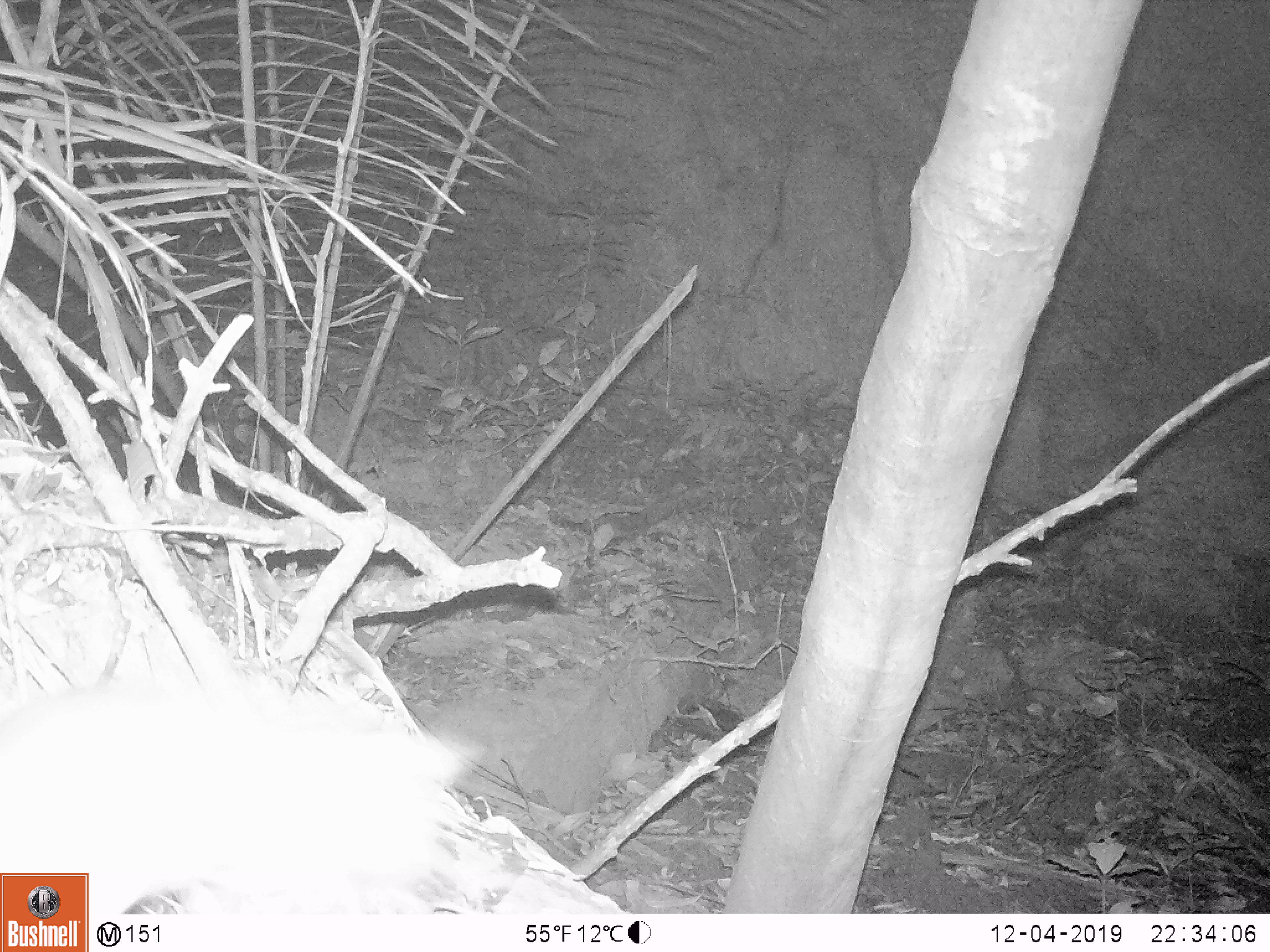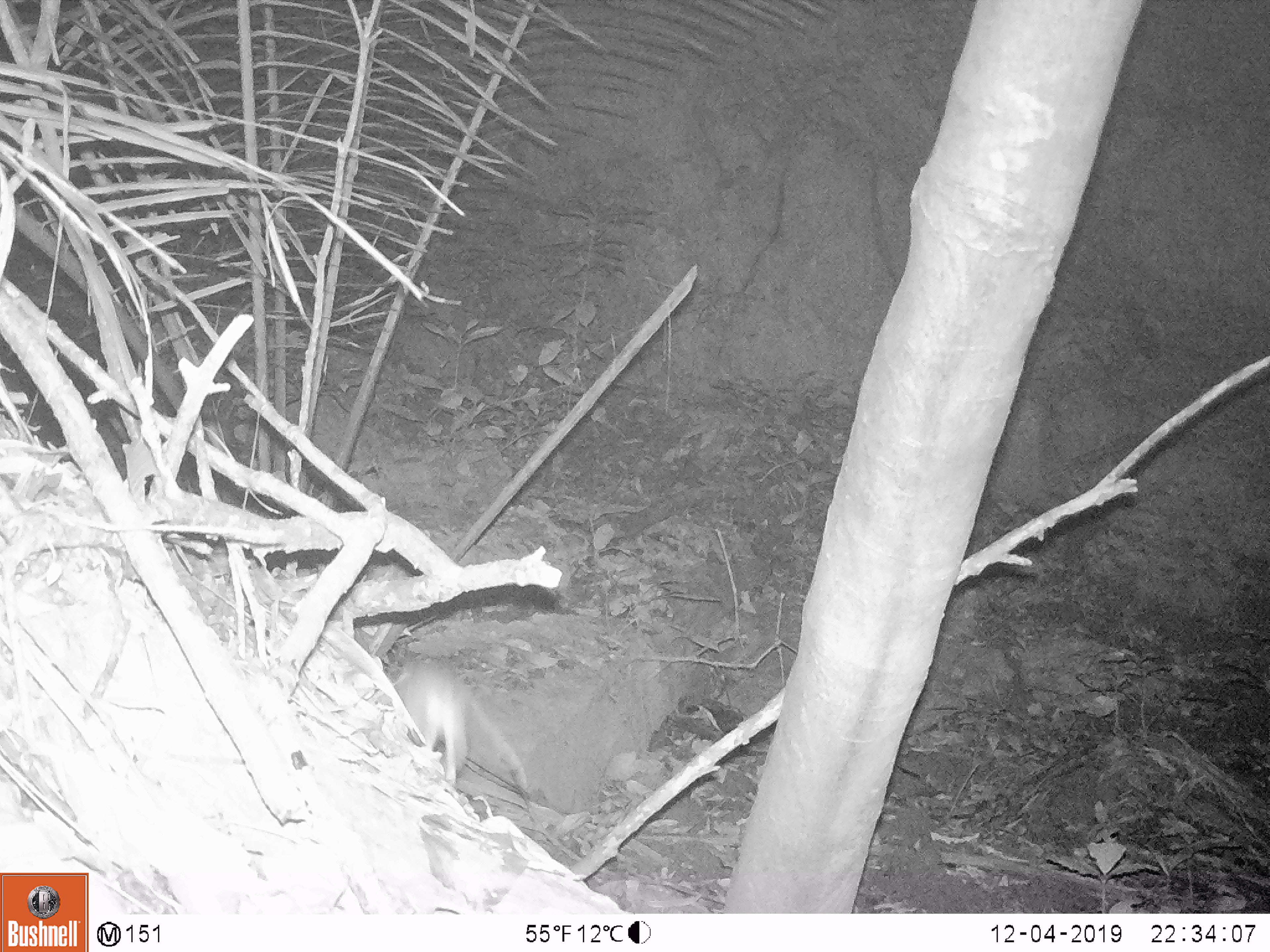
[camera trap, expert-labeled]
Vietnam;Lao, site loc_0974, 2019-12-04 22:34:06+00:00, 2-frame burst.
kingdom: Animalia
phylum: Chordata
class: Mammalia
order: Rodentia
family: Muridae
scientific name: Muridae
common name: old-world mice and rats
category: unidentified murid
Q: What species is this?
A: Unidentified murid (old-world mice and rats) (Muridae).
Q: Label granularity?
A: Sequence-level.